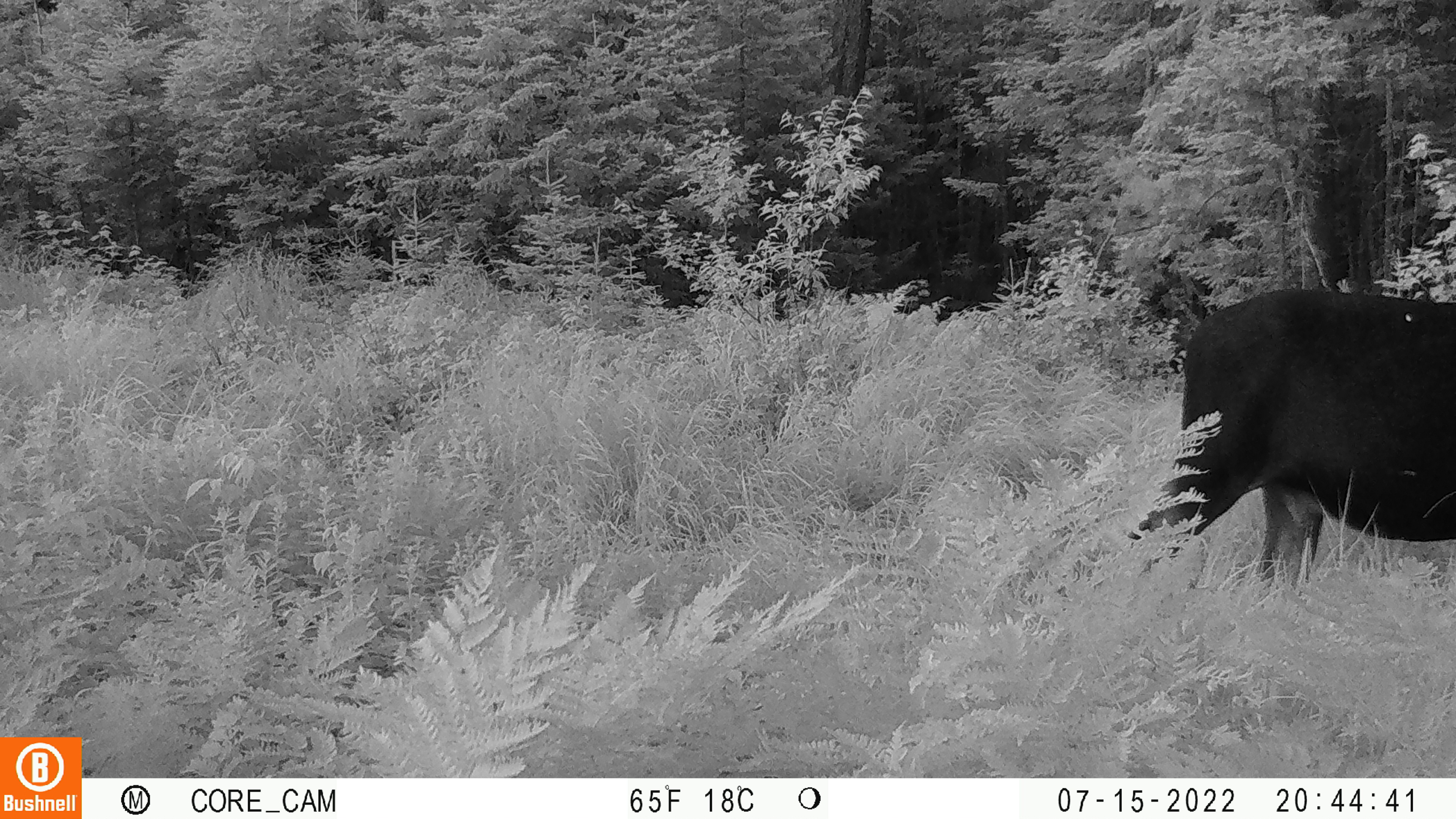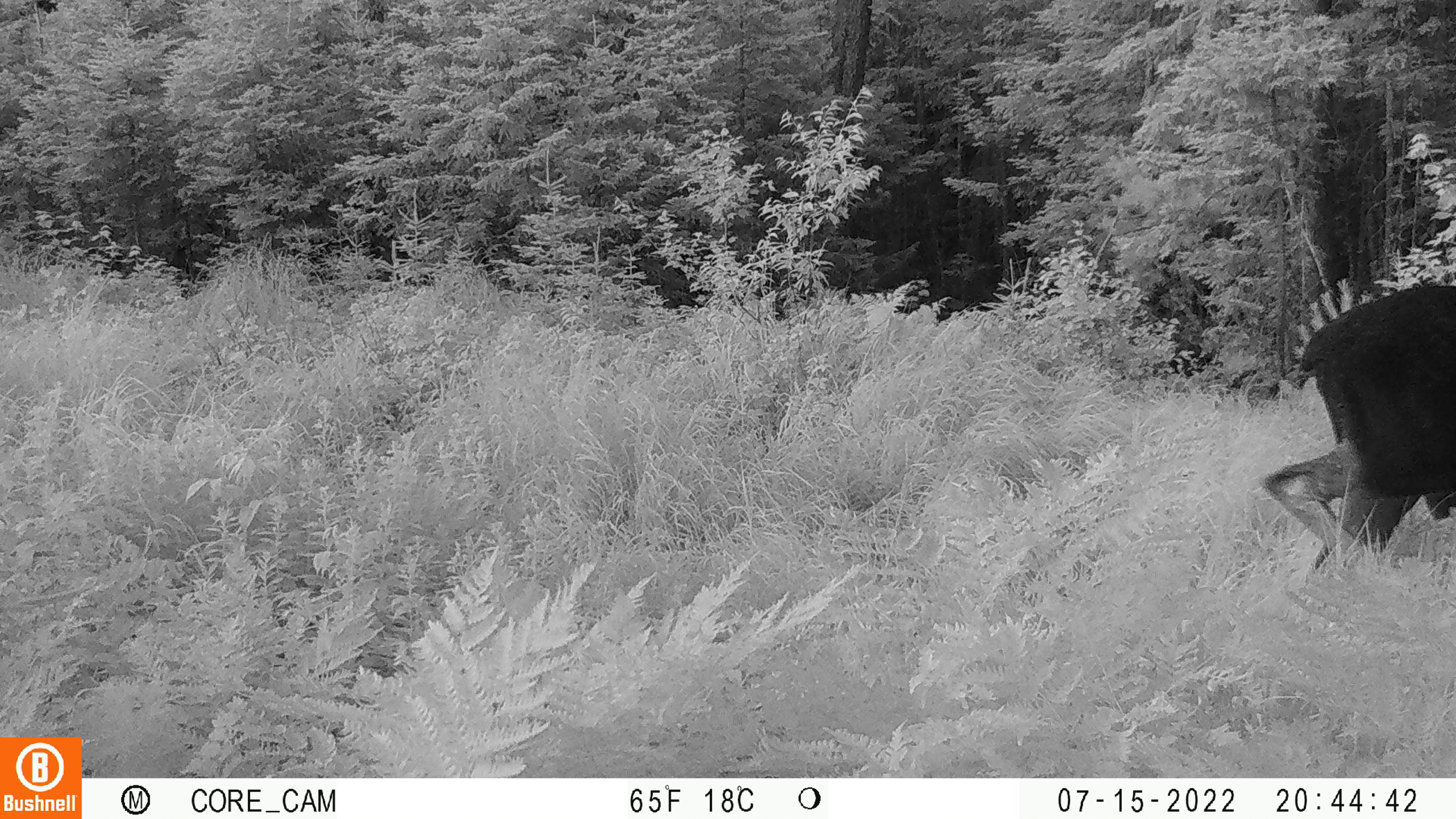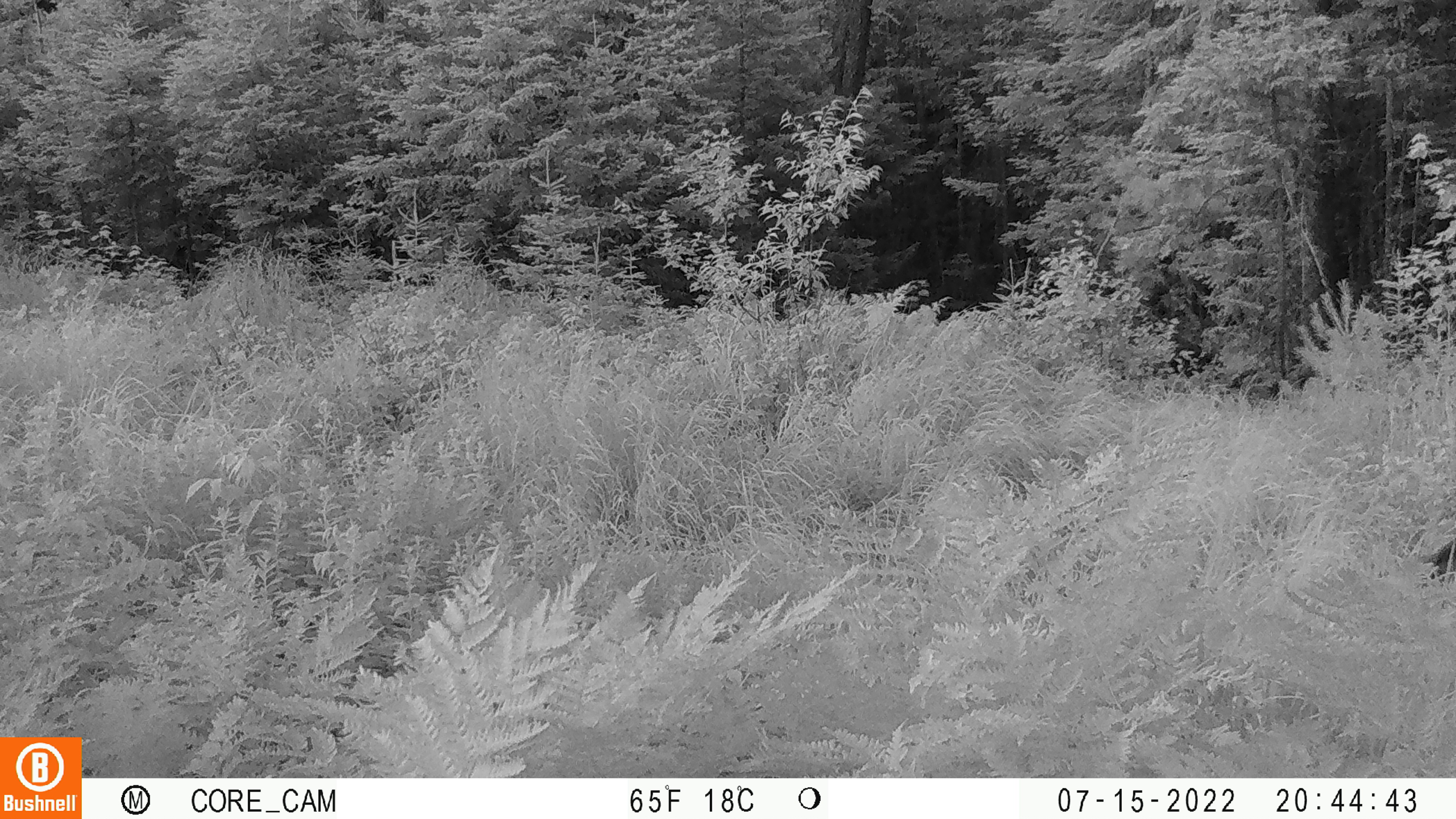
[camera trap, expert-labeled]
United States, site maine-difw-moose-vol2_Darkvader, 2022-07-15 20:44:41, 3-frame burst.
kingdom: Animalia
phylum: Chordata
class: Mammalia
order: Artiodactyla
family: Cervidae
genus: Alces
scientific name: Alces alces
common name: moose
Moose (Alces alces).